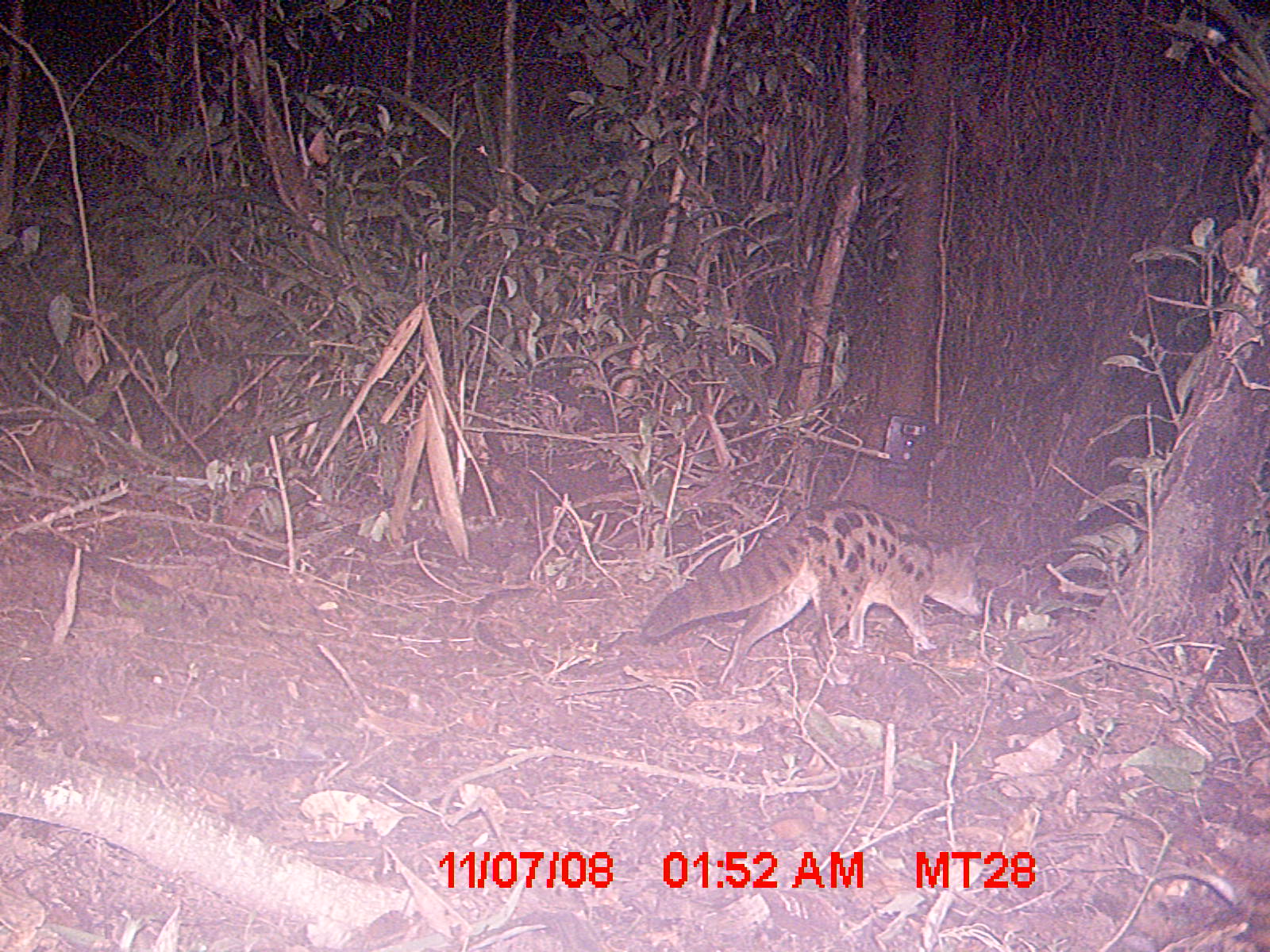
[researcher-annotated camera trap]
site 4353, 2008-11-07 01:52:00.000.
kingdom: Animalia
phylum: Chordata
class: Aves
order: Cuculiformes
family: Cuculidae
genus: Coua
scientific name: Coua serriana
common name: red-breasted coua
Coua serriana (red-breasted coua), count 3.